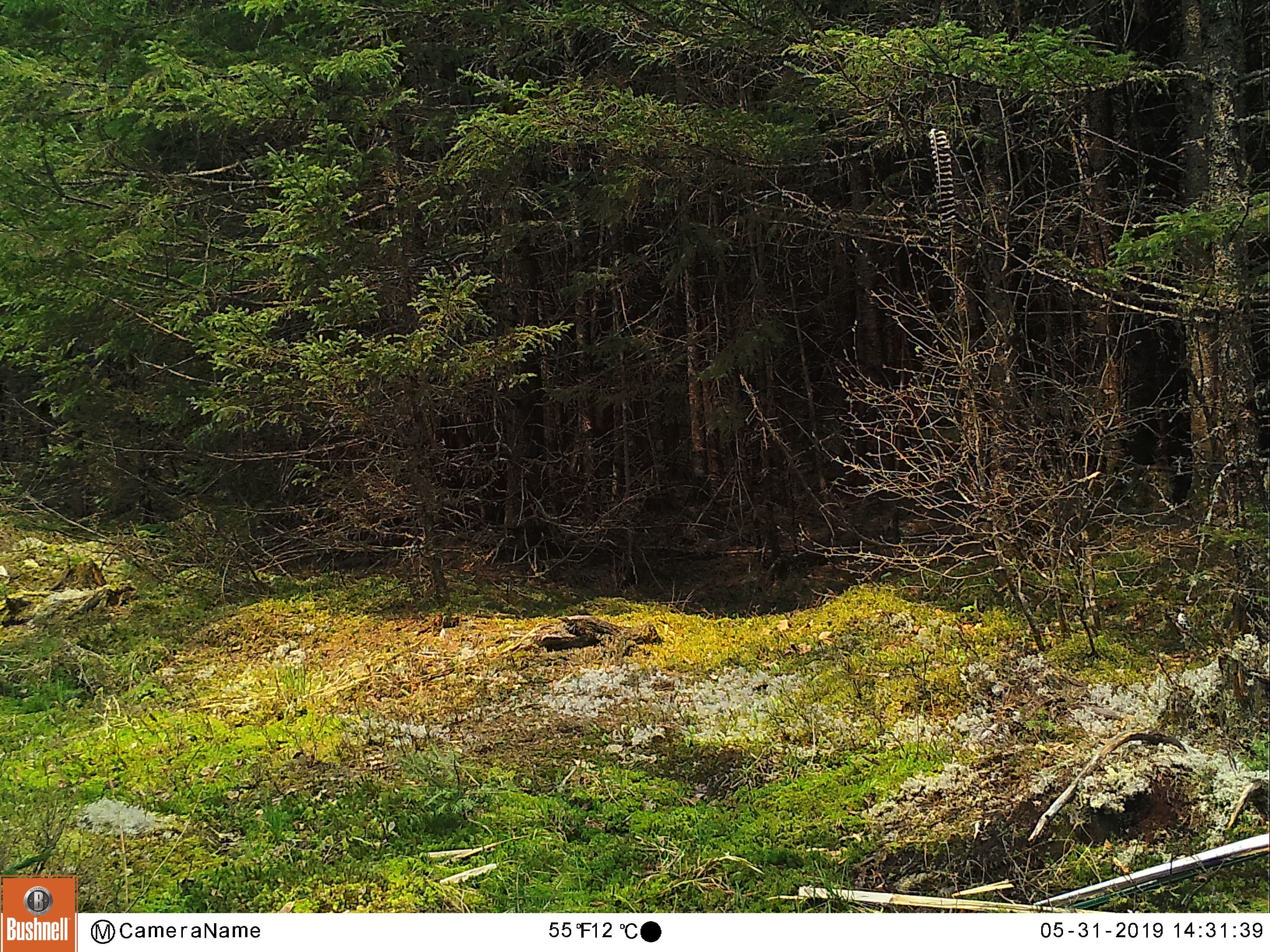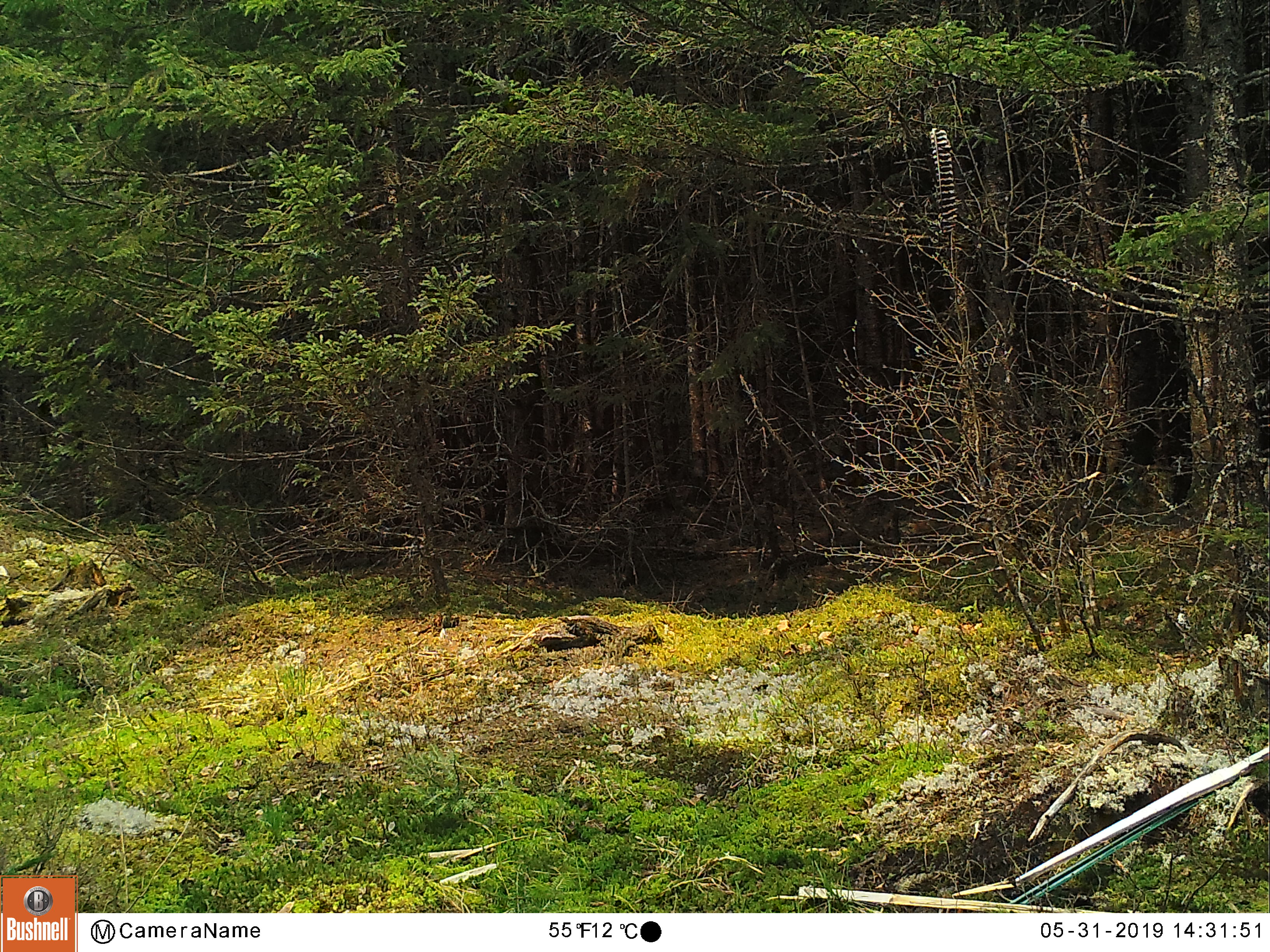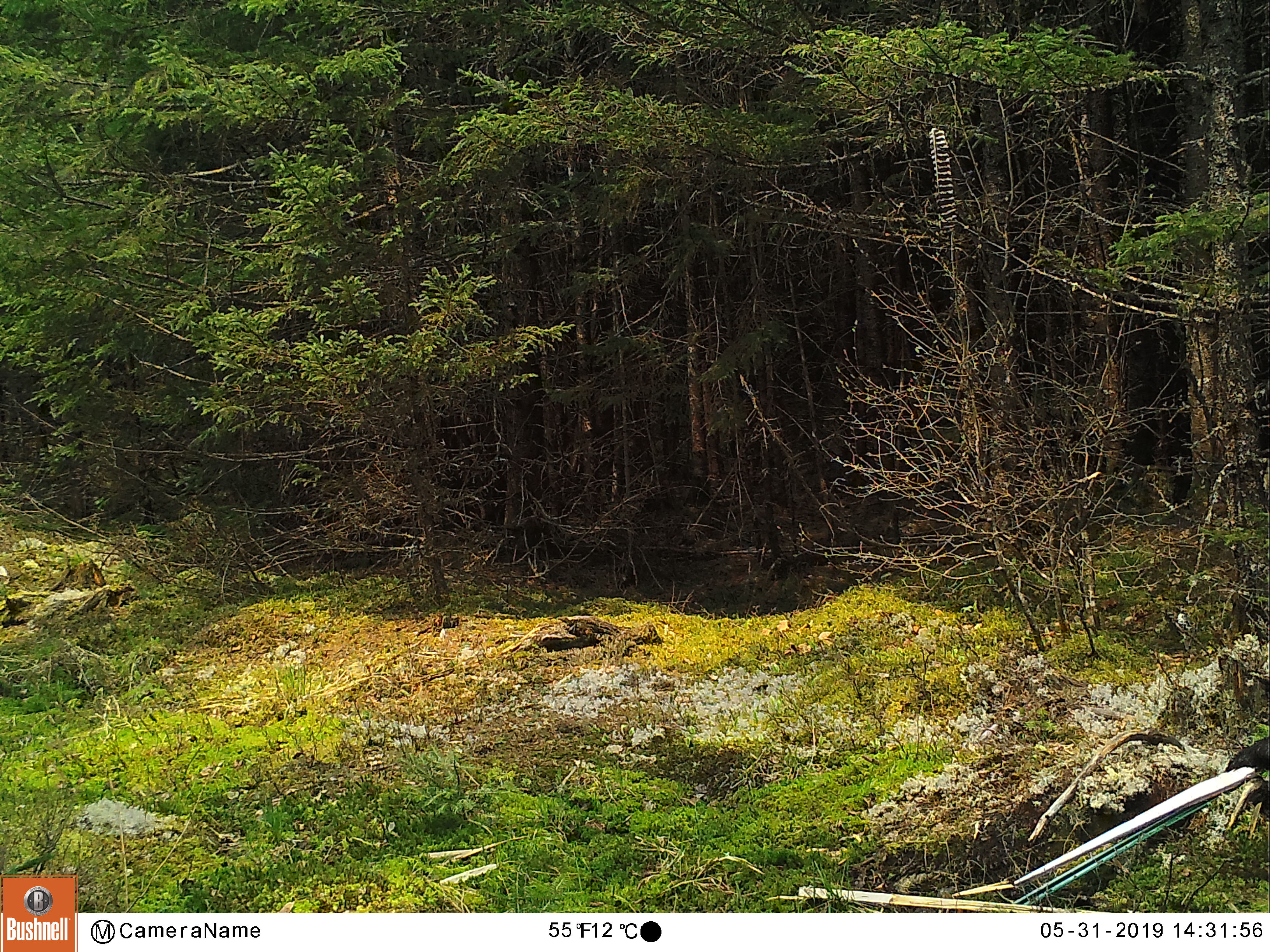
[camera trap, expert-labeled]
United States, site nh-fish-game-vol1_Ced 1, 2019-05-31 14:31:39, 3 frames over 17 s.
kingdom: Animalia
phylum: Chordata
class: Mammalia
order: Carnivora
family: Ursidae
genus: Ursus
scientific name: Ursus americanus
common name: black bear